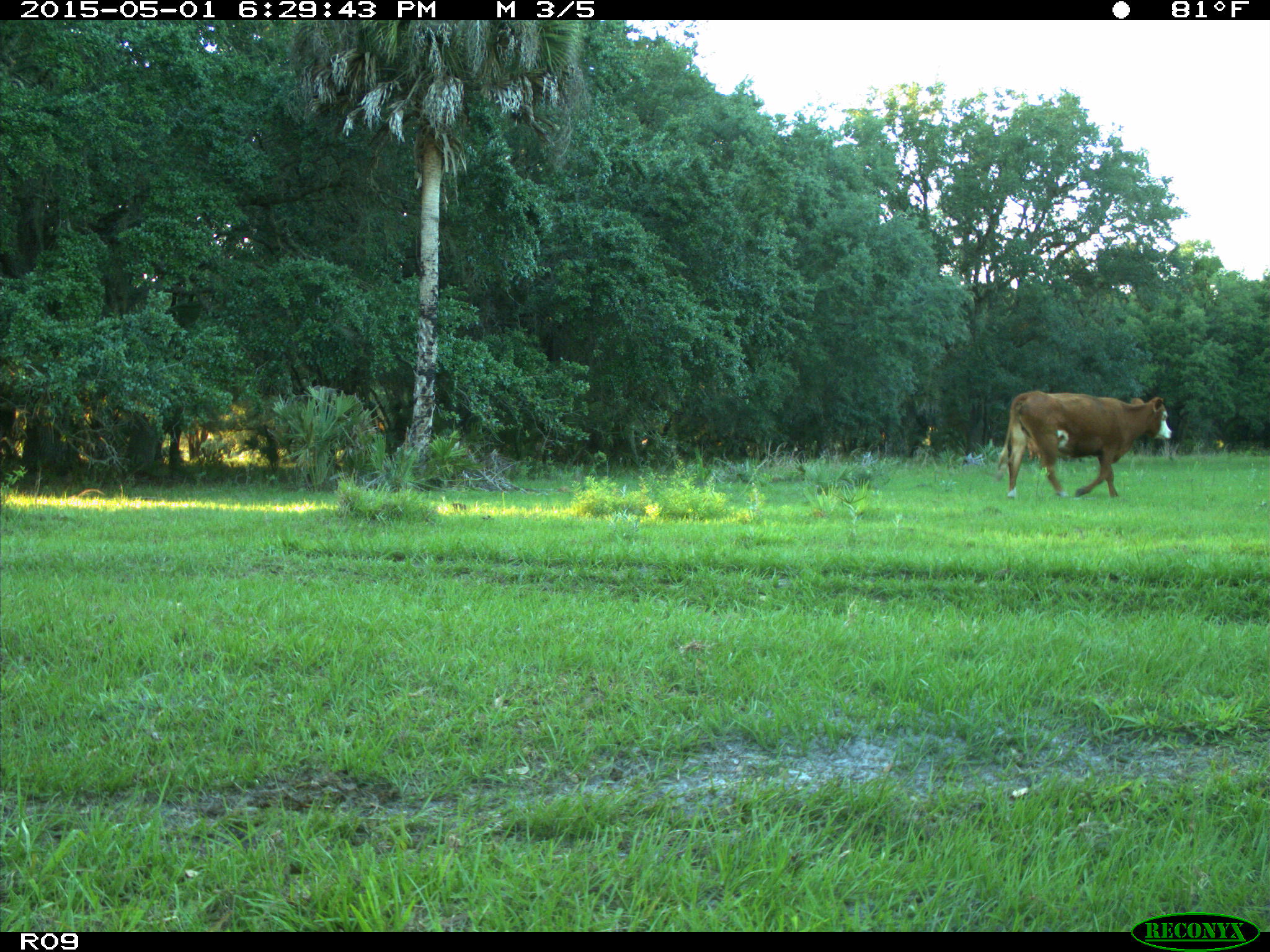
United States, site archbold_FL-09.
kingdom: Animalia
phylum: Chordata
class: Mammalia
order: Artiodactyla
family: Bovidae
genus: Bos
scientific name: Bos taurus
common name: domestic cow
Bos taurus (domestic cow).